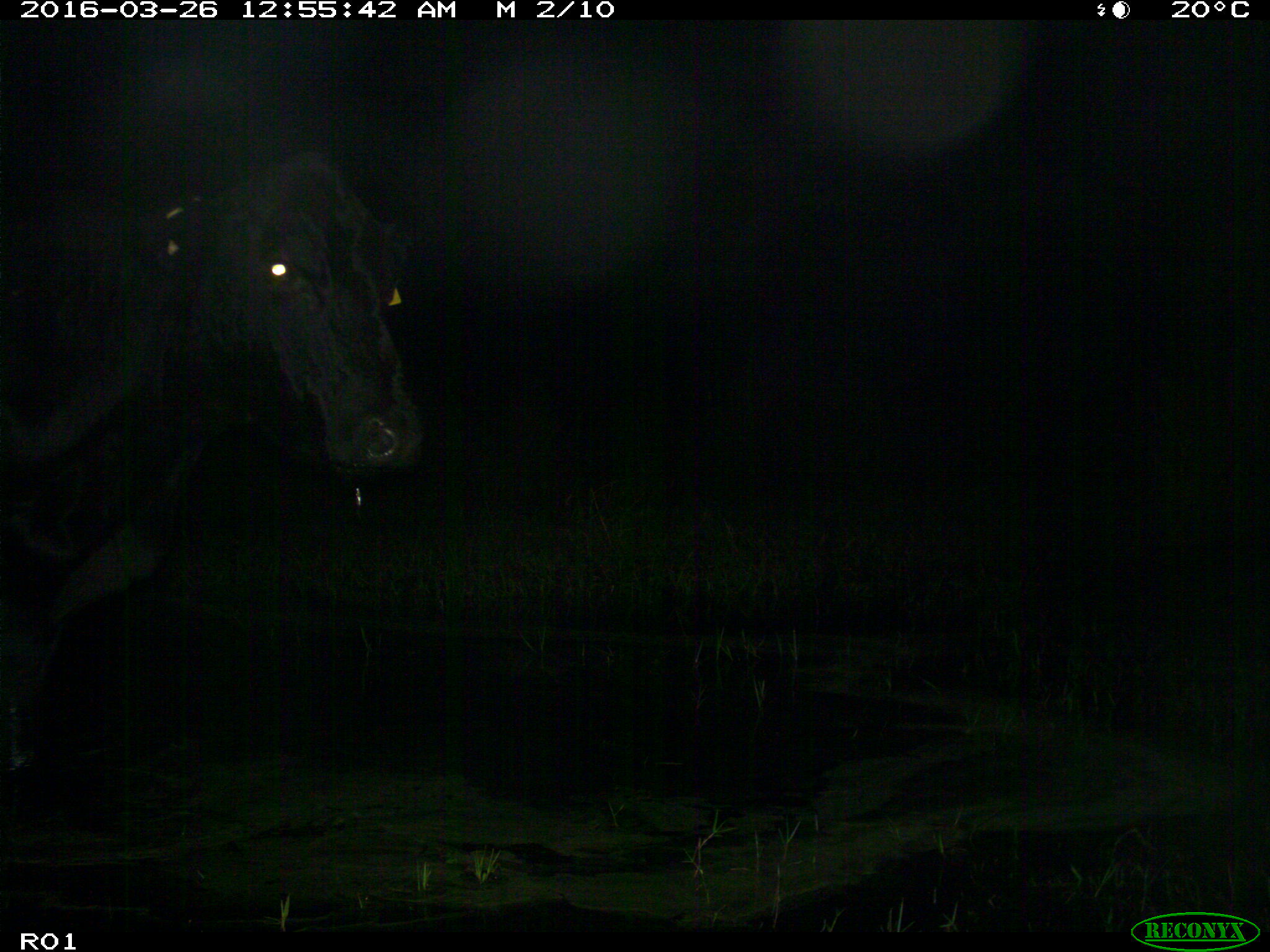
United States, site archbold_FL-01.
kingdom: Animalia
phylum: Chordata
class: Mammalia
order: Artiodactyla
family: Bovidae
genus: Bos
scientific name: Bos taurus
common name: domestic cow